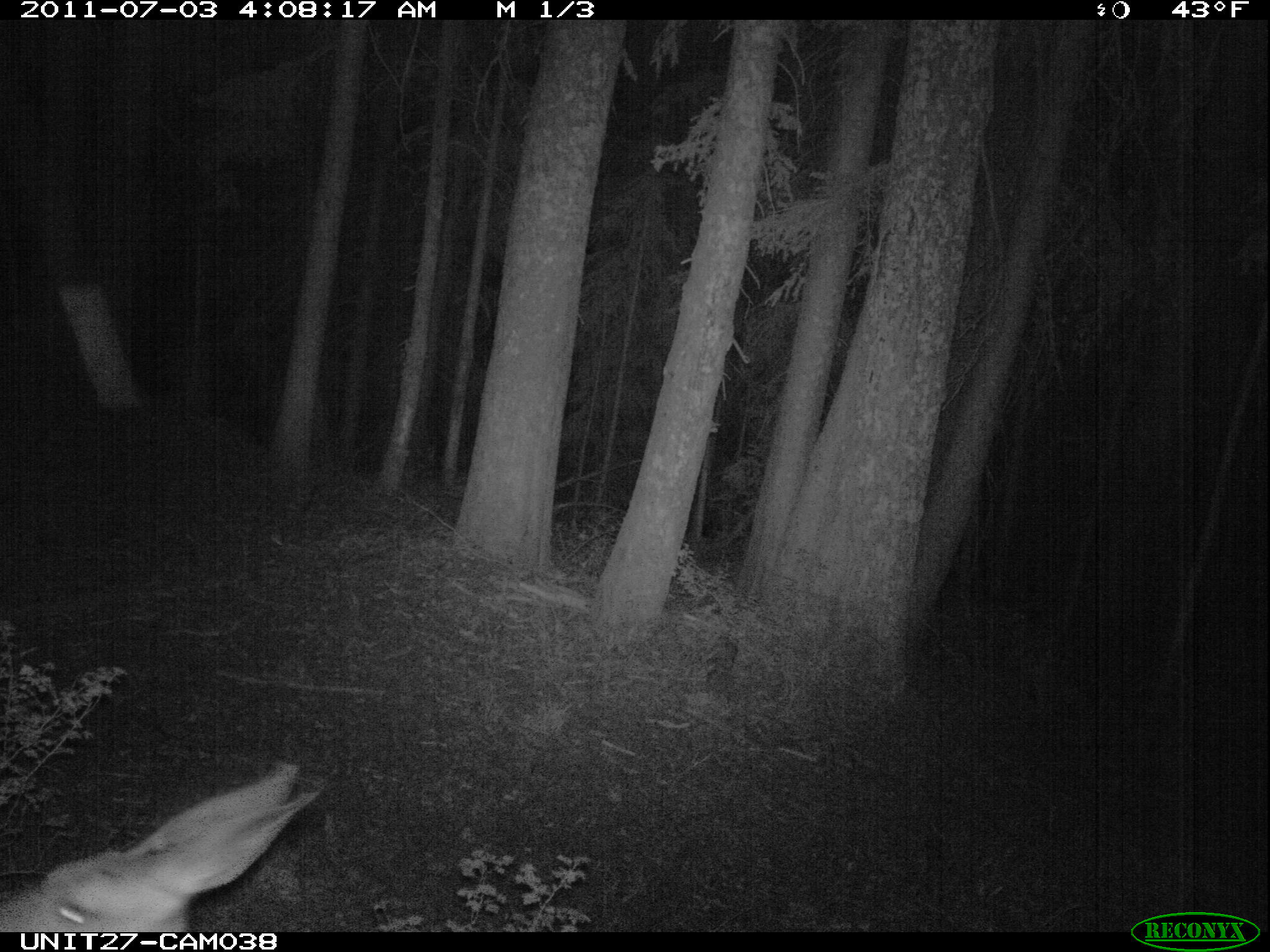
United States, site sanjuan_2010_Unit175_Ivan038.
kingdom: Animalia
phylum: Chordata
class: Mammalia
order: Artiodactyla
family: Cervidae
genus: Odocoileus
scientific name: Odocoileus hemionus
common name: mule deer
Odocoileus hemionus (mule deer).